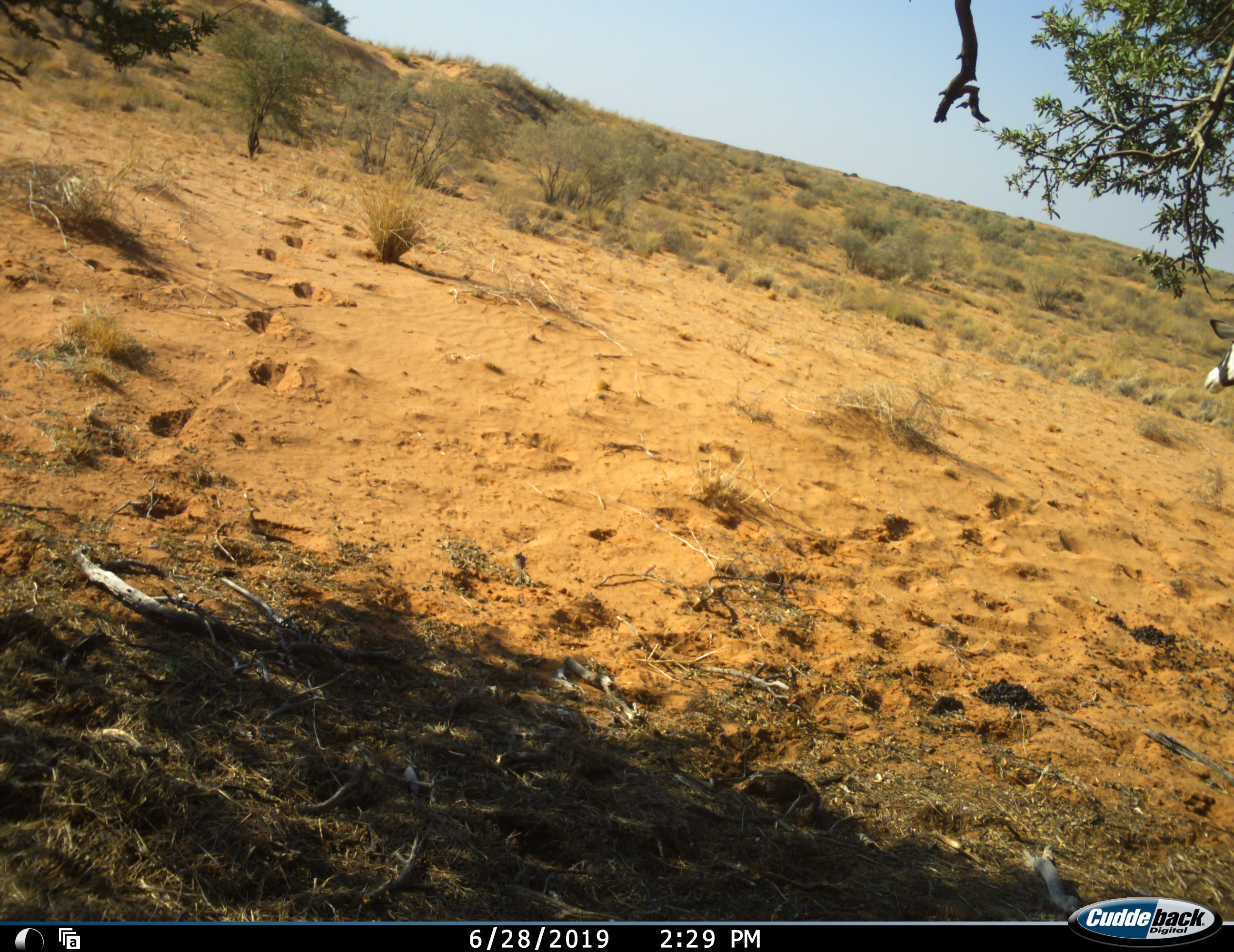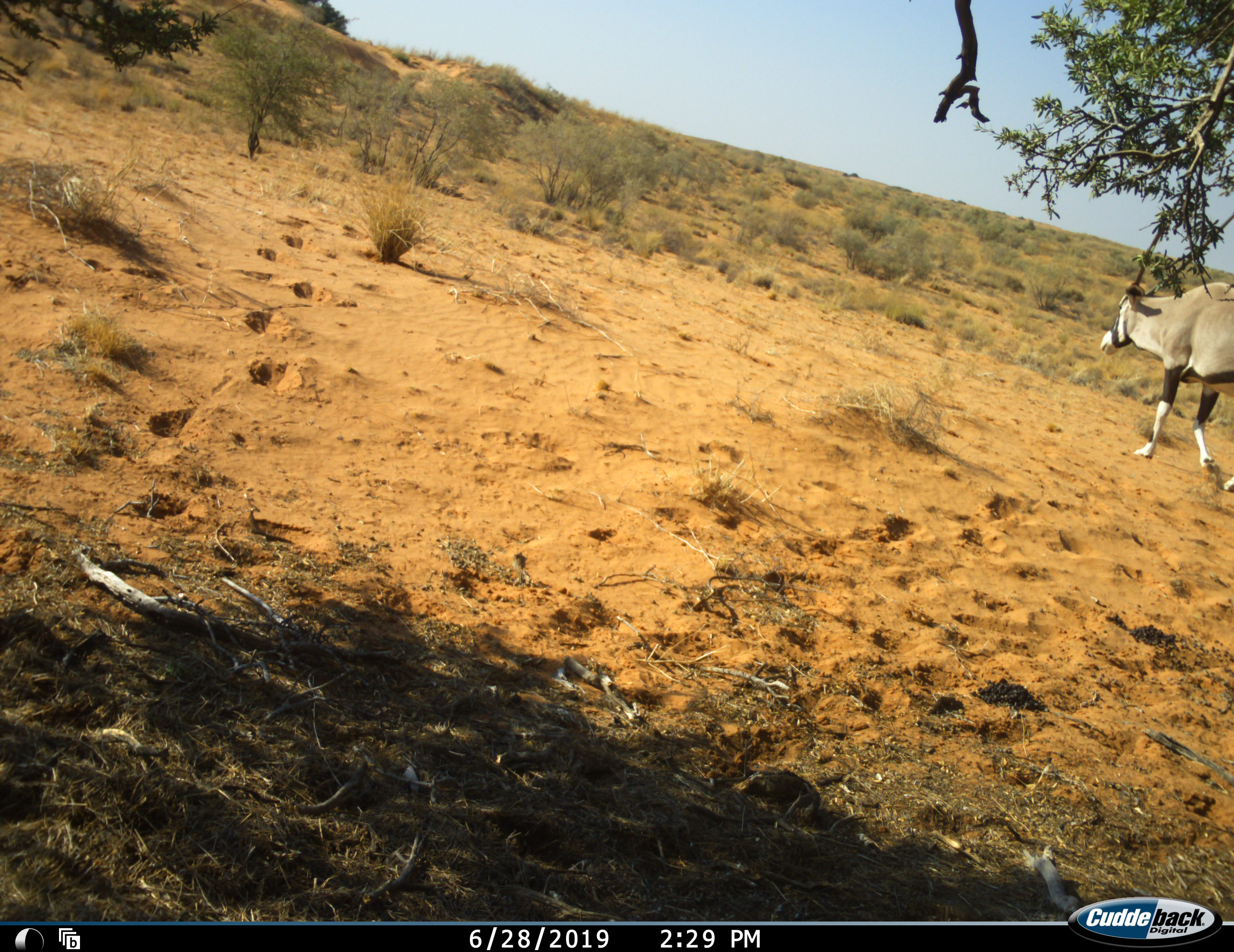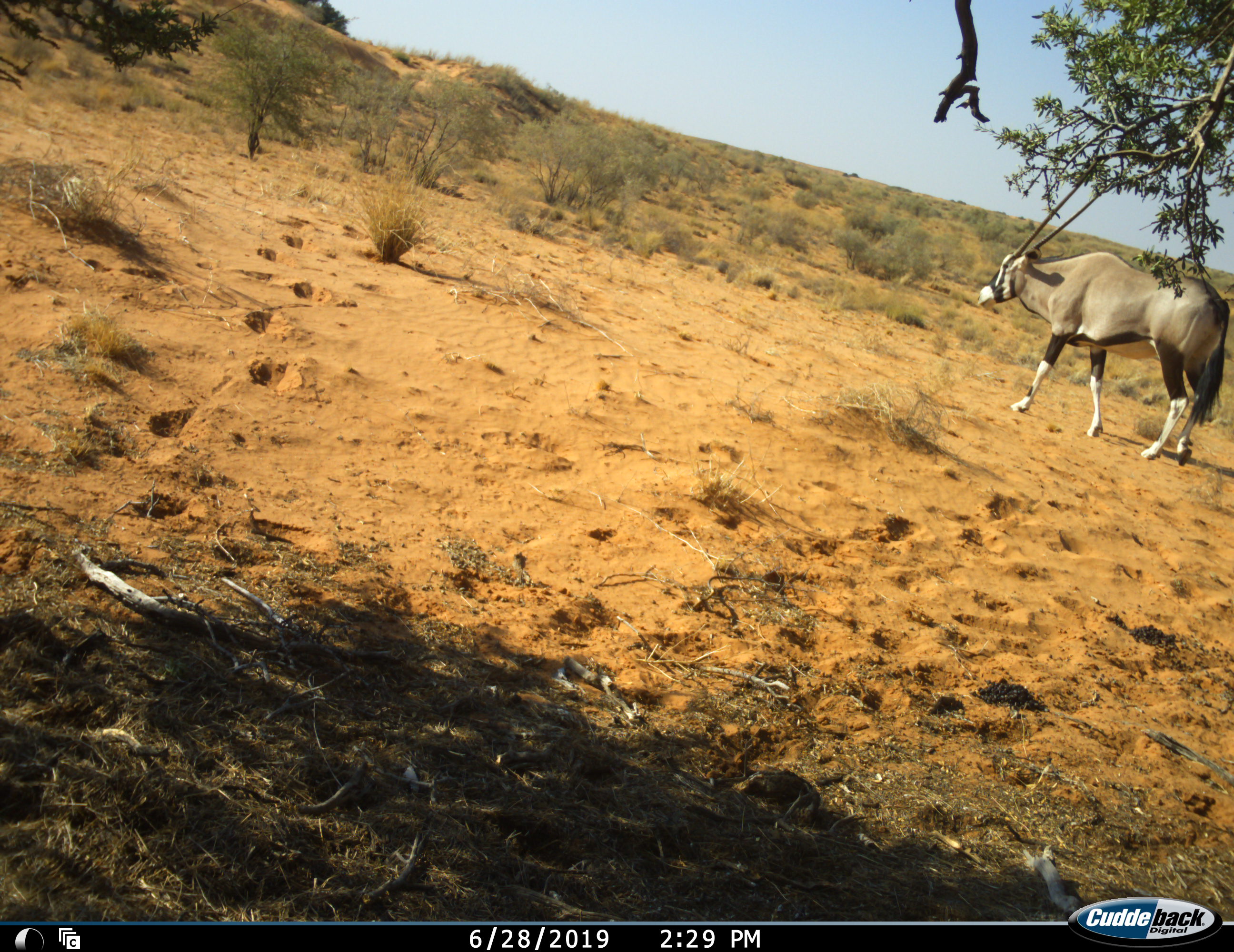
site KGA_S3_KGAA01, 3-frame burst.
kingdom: Animalia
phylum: Chordata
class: Mammalia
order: Artiodactyla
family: Bovidae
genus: Oryx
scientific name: Oryx gazella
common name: gemsbok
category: oryx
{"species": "oryx (gemsbok) (Oryx gazella)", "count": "1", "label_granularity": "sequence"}